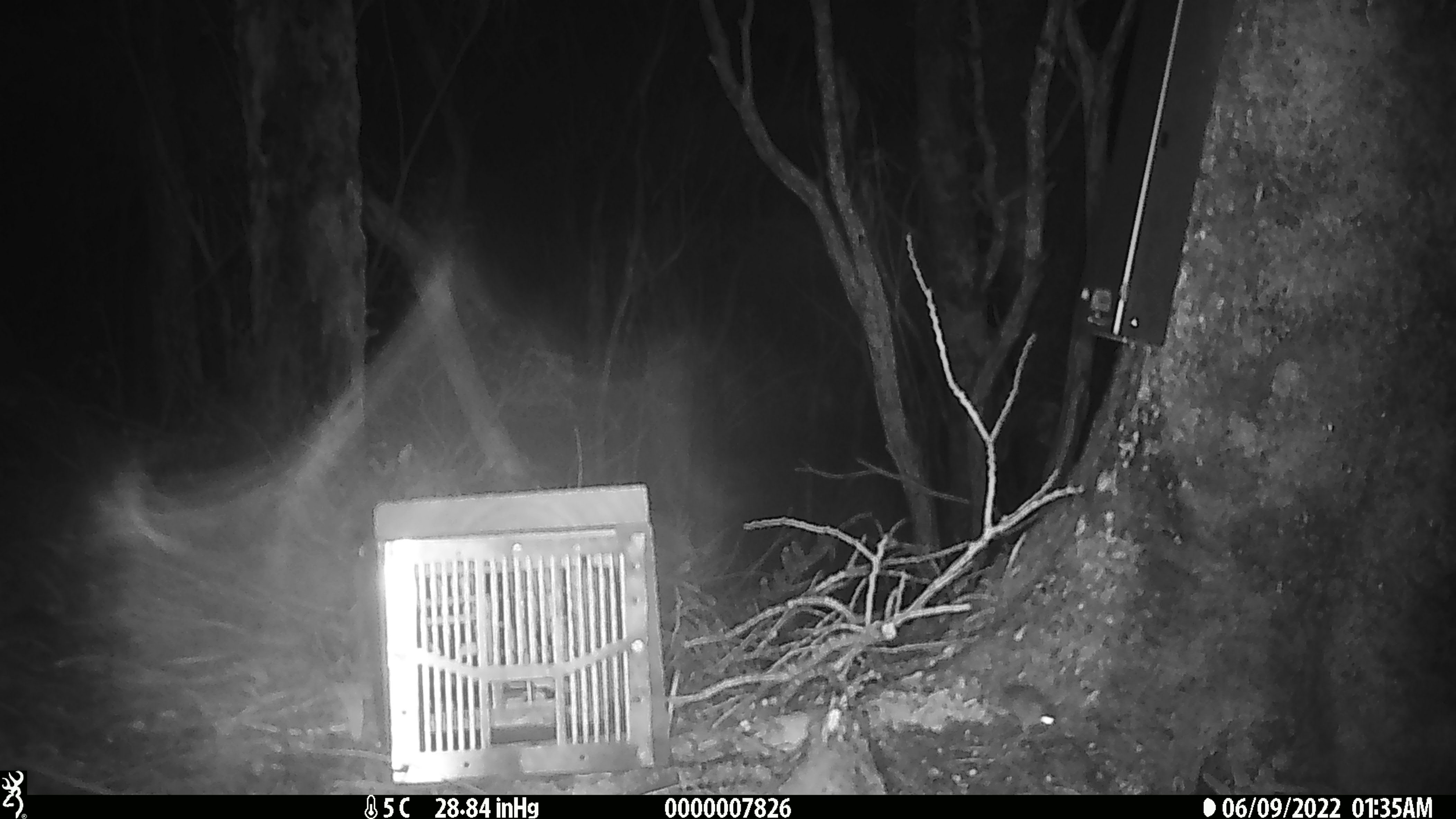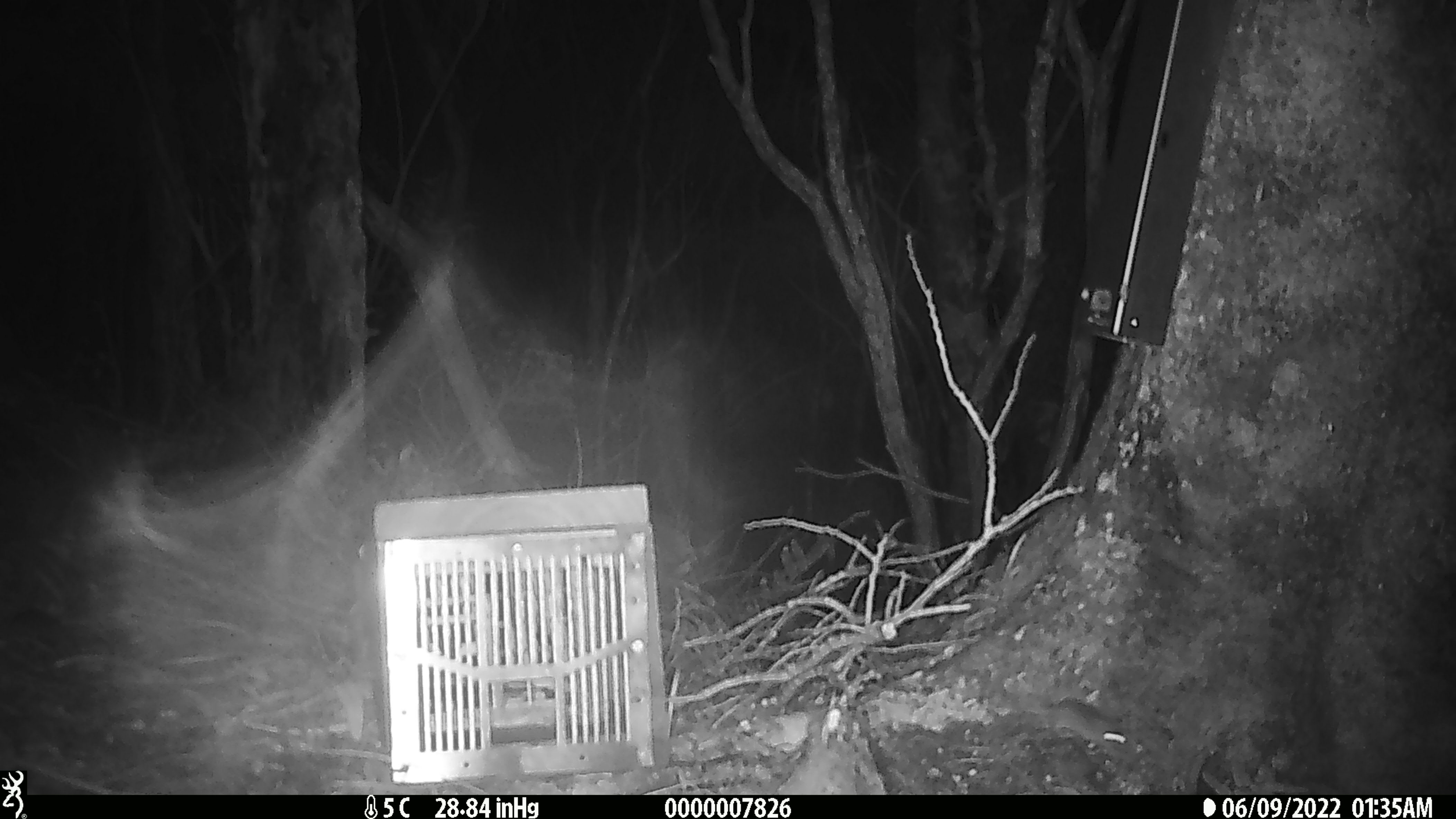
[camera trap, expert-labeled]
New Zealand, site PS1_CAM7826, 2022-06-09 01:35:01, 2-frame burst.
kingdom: Animalia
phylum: Chordata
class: Mammalia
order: Rodentia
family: Muridae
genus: Mus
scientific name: Mus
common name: mouse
Mouse (Mus).